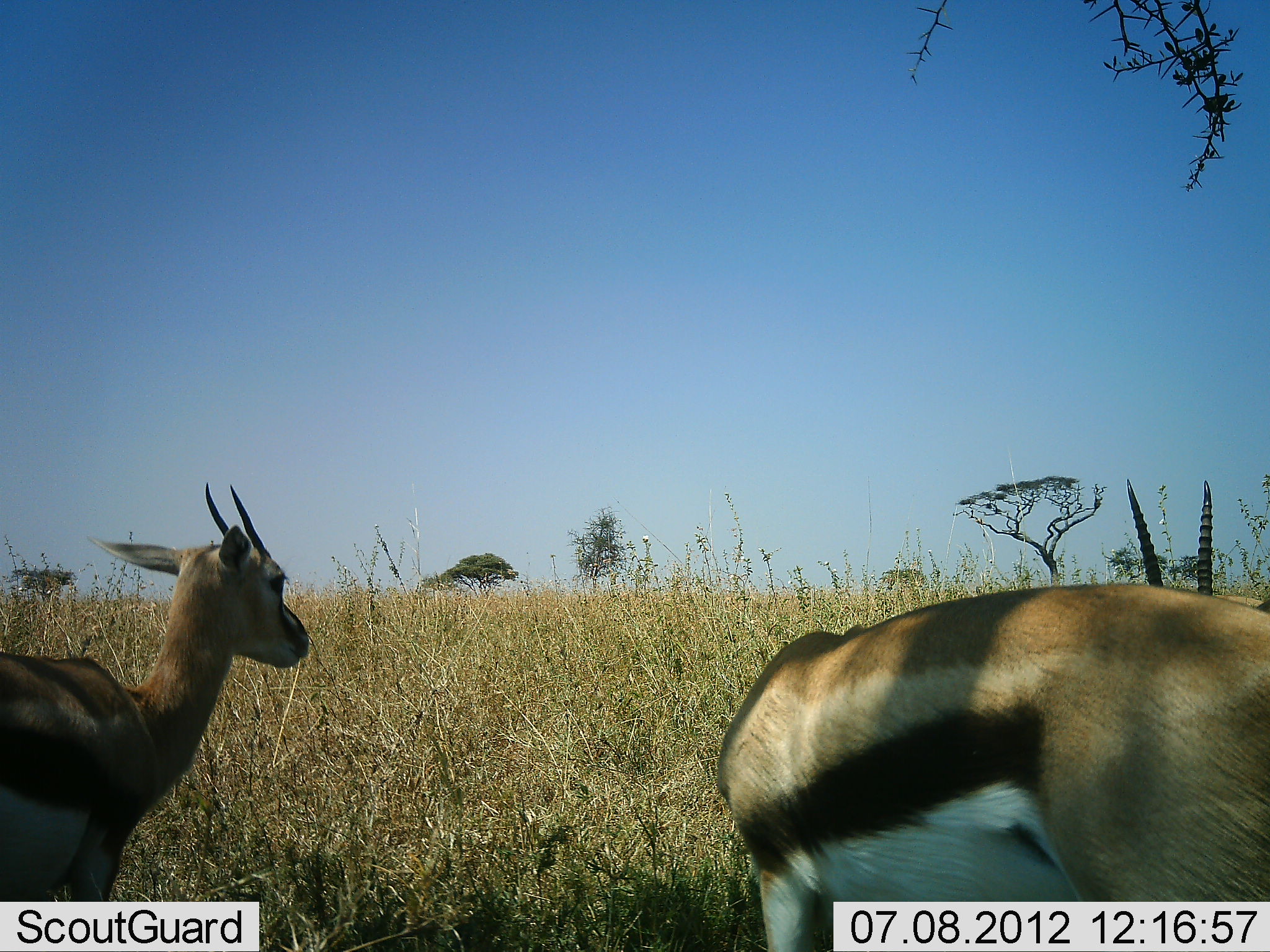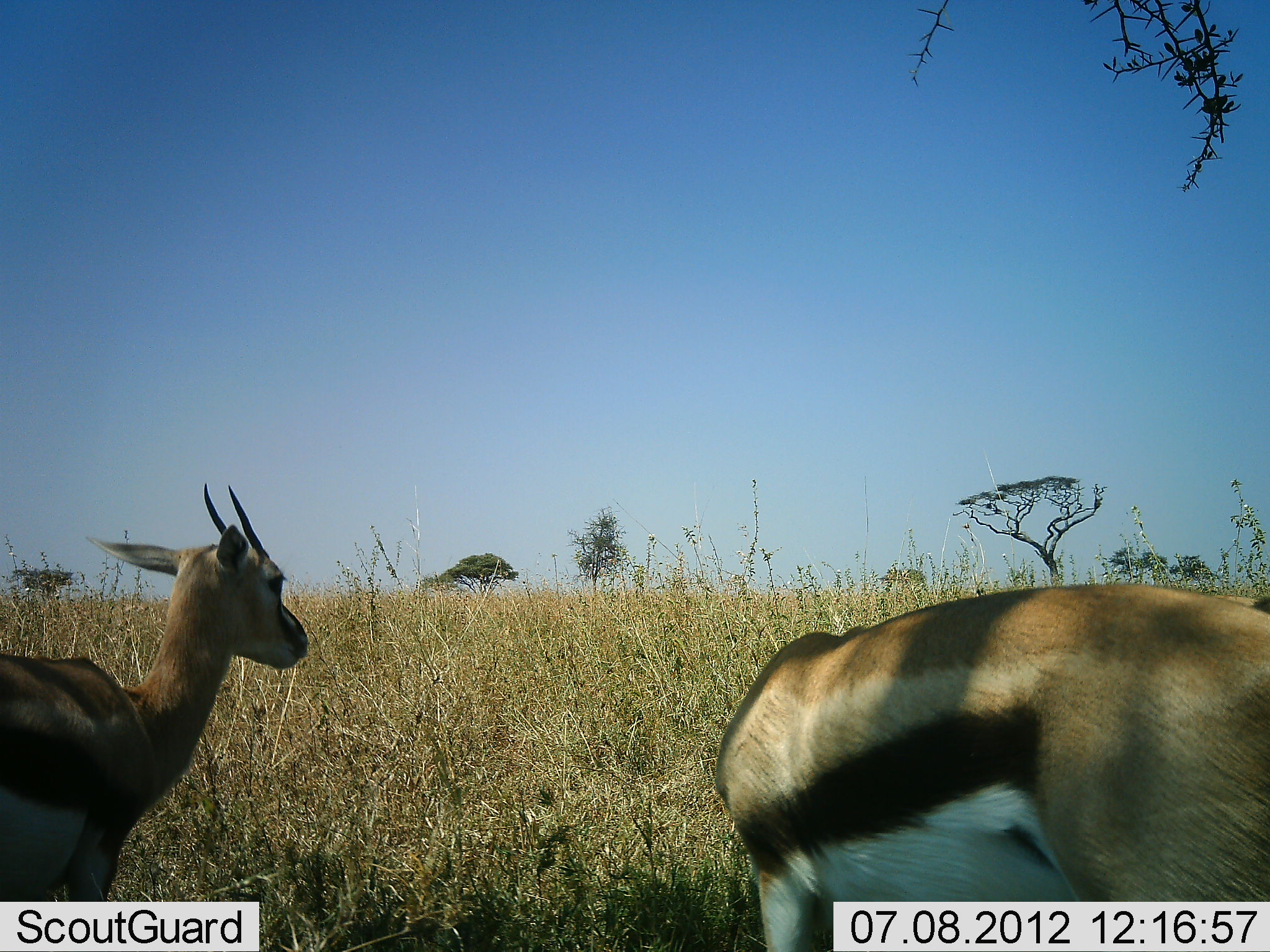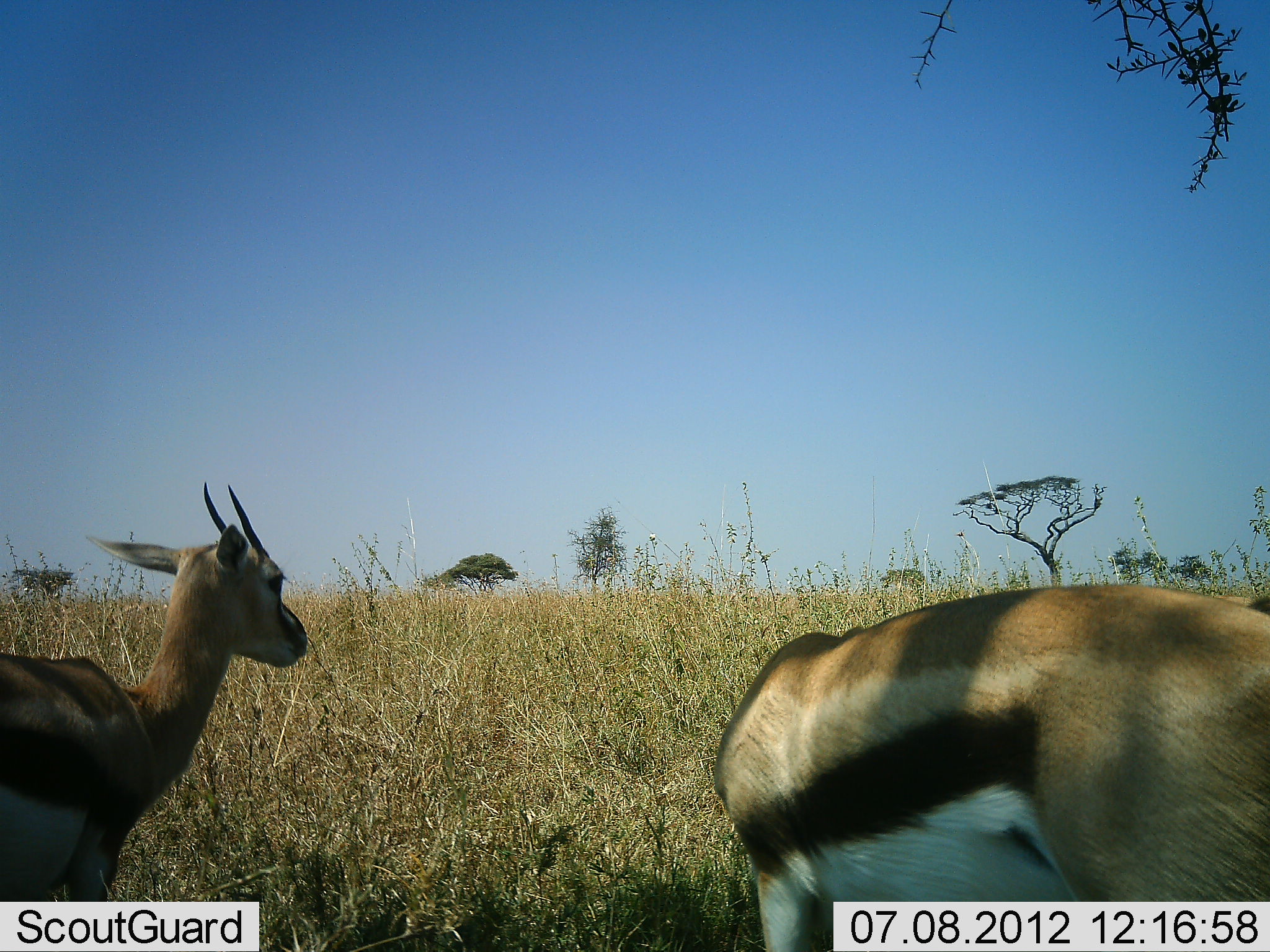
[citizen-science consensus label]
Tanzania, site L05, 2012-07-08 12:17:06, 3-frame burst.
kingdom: Animalia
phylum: Chordata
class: Mammalia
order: Artiodactyla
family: Bovidae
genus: Eudorcas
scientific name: Eudorcas thomsonii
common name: thomson's gazelle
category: gazellethomsons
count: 2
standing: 90%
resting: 0%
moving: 0%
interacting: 0%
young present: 0%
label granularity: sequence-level